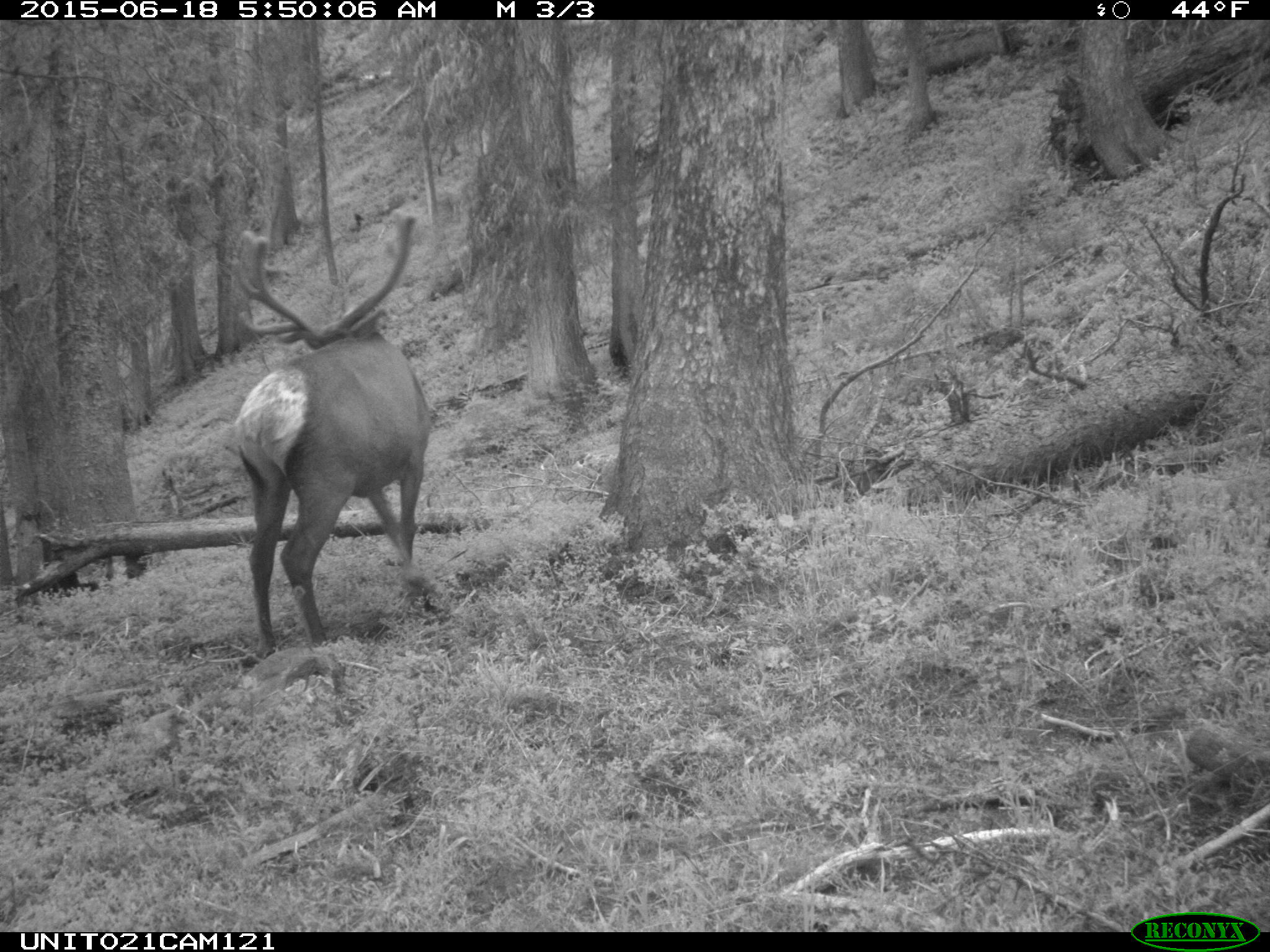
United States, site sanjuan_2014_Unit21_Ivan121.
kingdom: Animalia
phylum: Chordata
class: Mammalia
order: Artiodactyla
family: Cervidae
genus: Cervus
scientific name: Cervus elaphus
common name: red deer